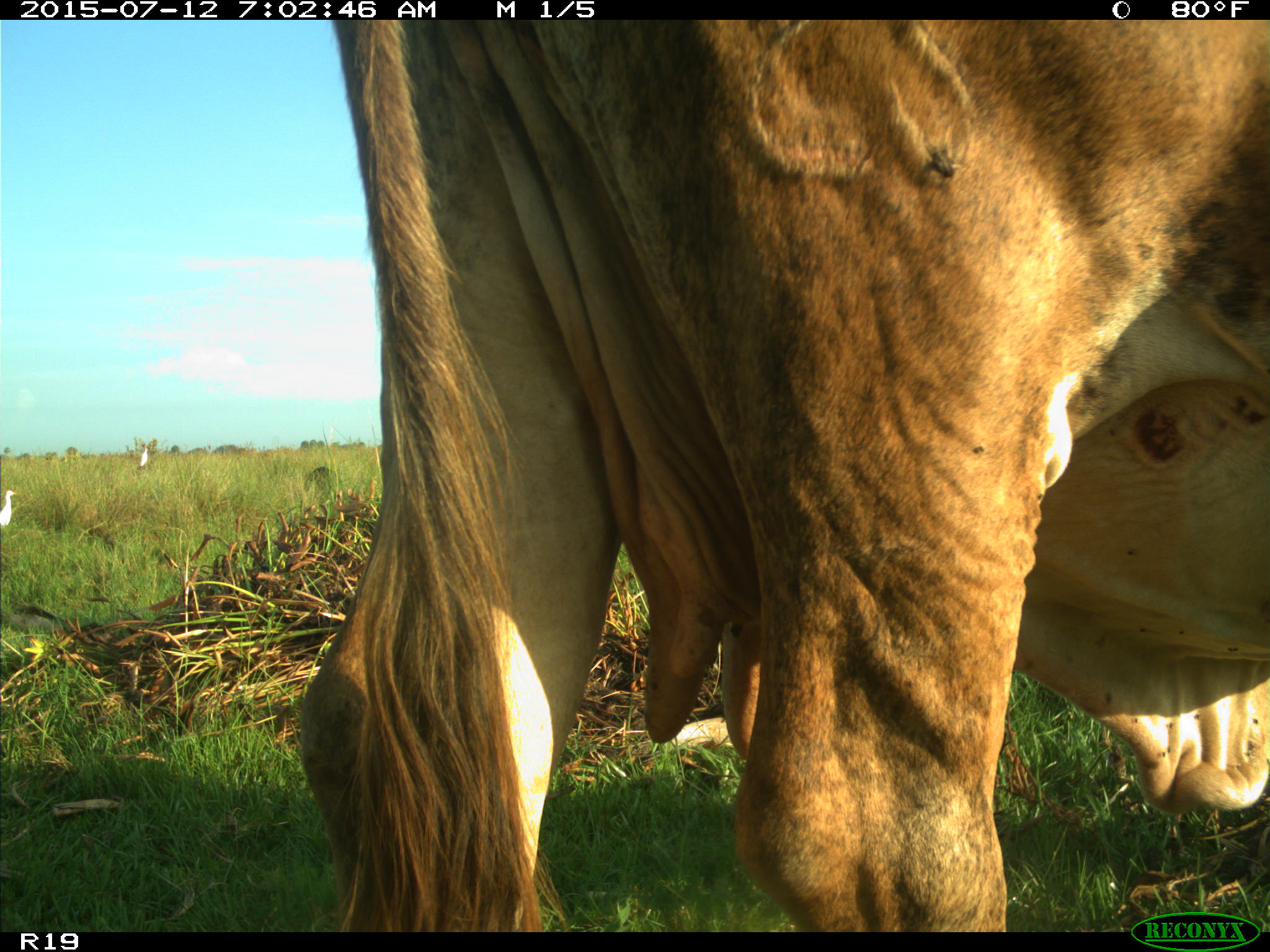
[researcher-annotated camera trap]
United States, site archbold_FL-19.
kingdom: Animalia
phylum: Chordata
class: Mammalia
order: Artiodactyla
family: Bovidae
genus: Bos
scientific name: Bos taurus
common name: domestic cow